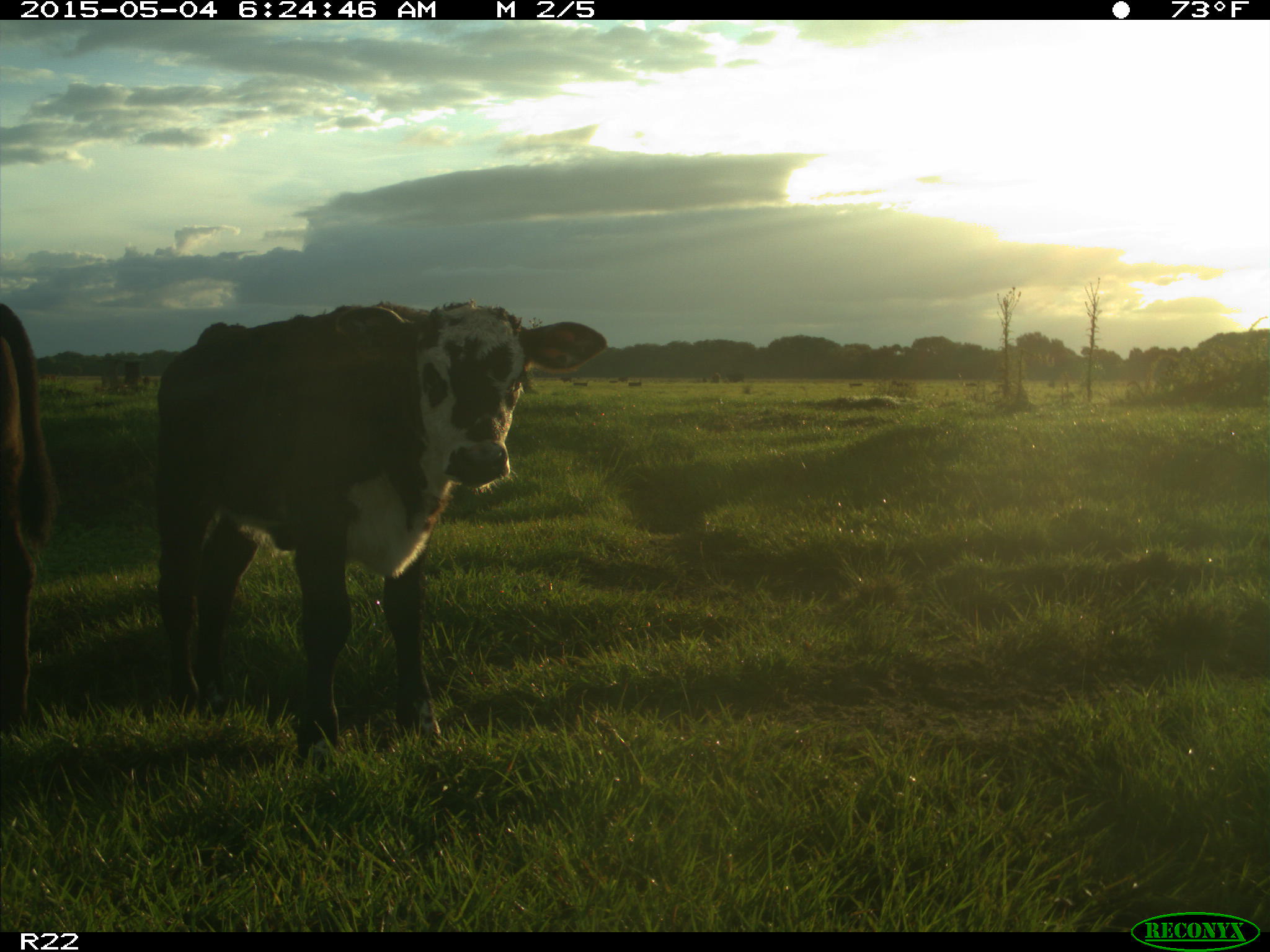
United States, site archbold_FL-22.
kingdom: Animalia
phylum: Chordata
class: Mammalia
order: Artiodactyla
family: Bovidae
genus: Bos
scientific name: Bos taurus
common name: domestic cow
Bos taurus (domestic cow).